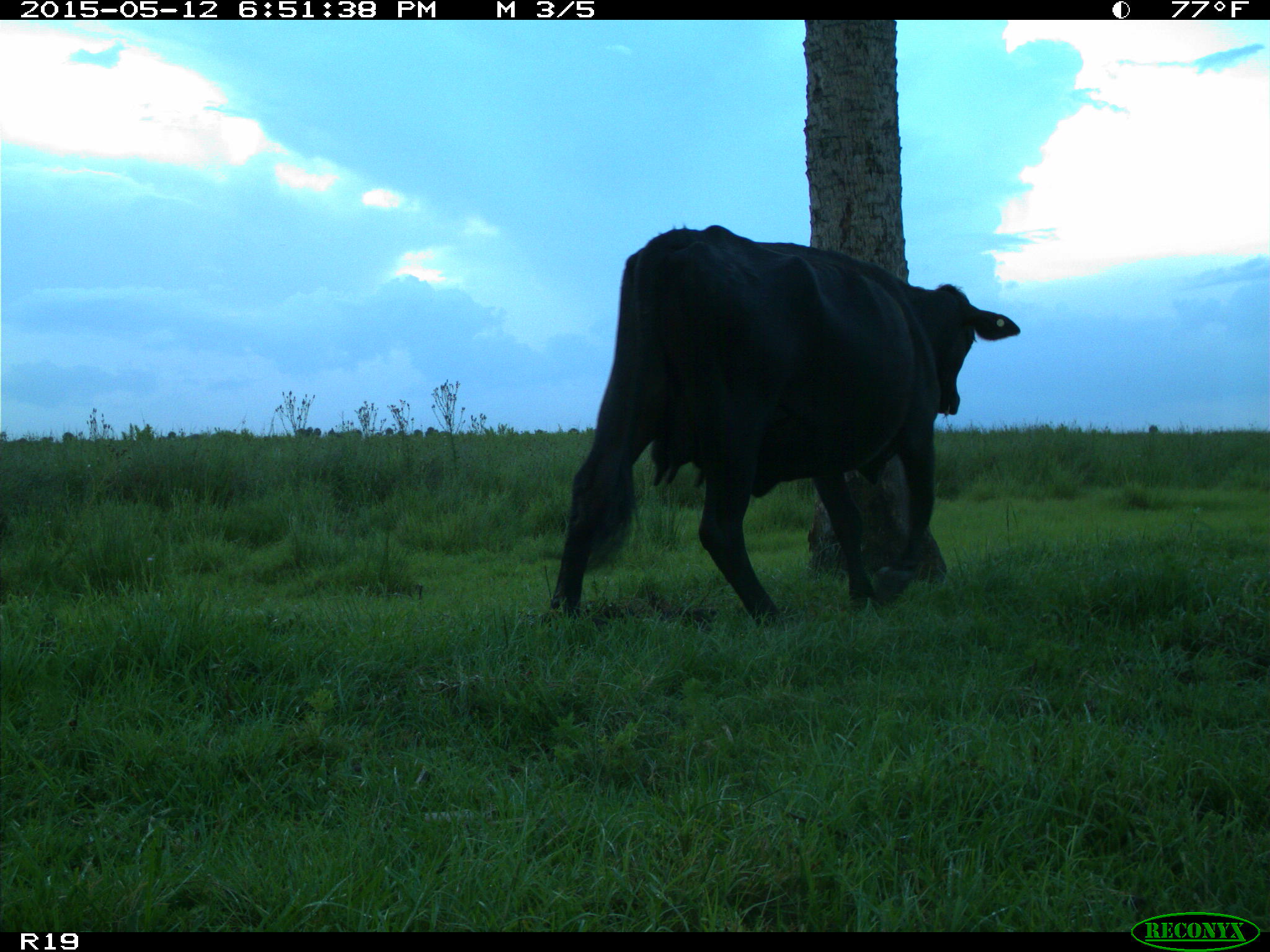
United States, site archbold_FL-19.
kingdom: Animalia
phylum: Chordata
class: Mammalia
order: Artiodactyla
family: Bovidae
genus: Bos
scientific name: Bos taurus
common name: domestic cow